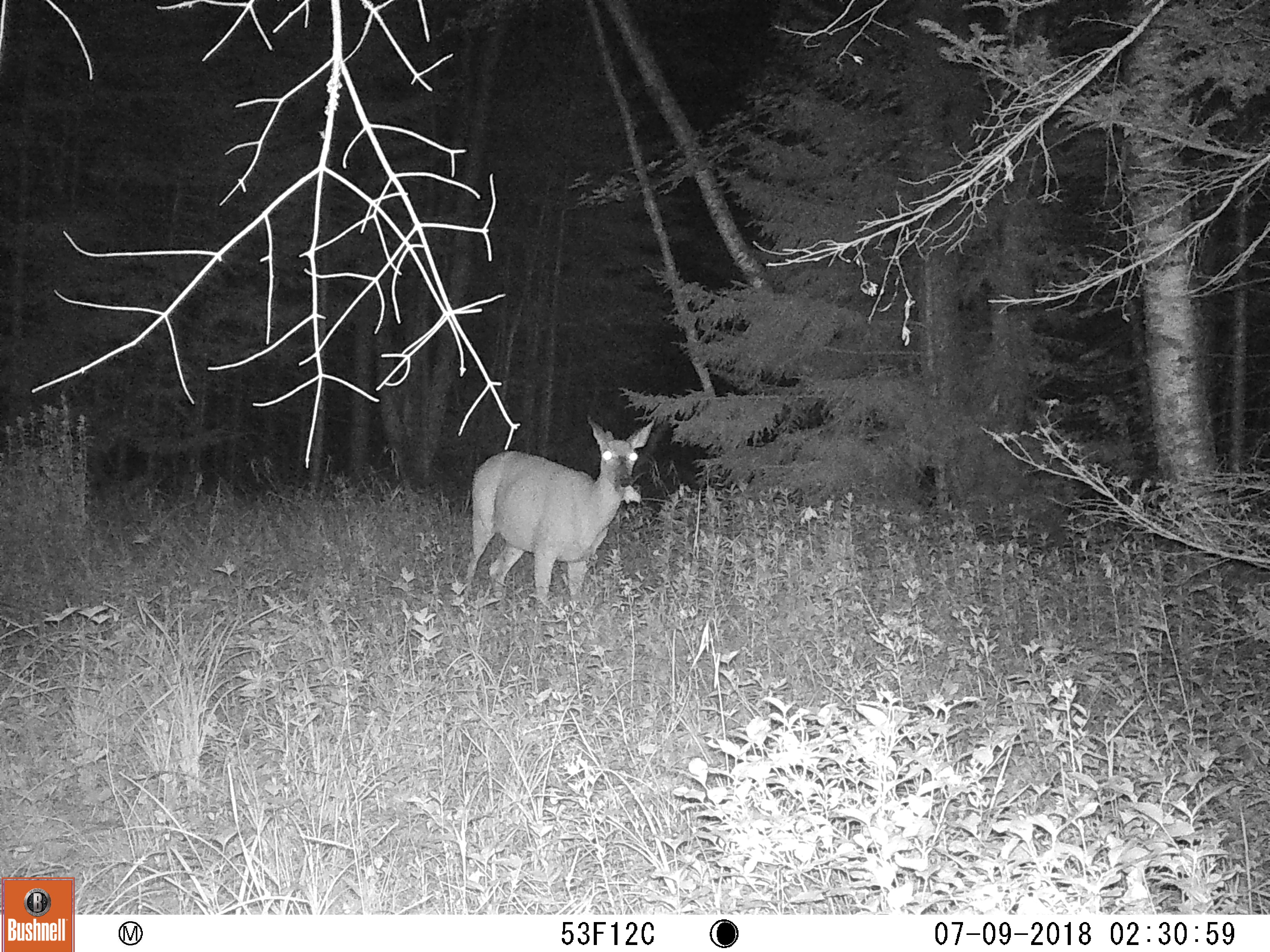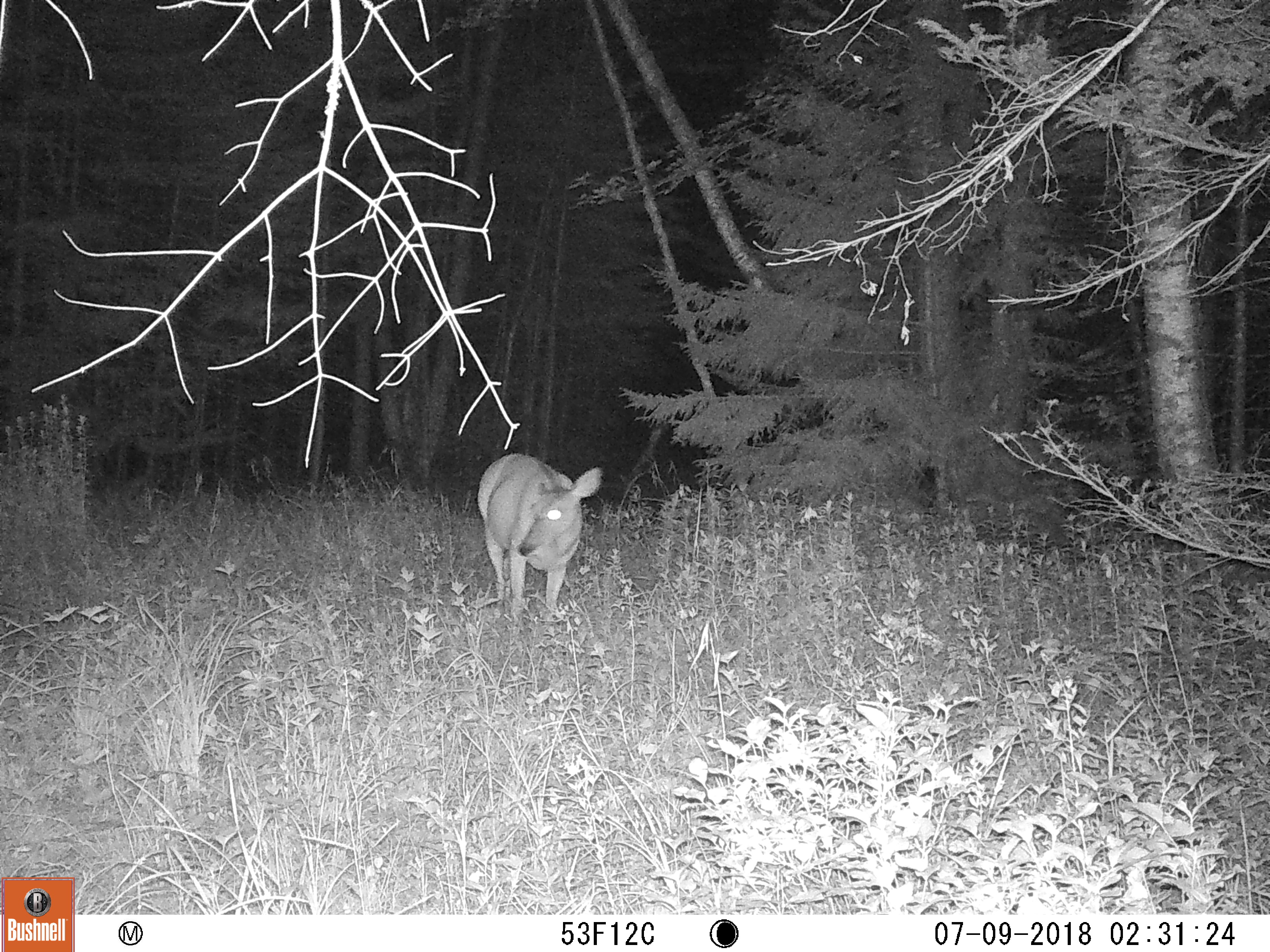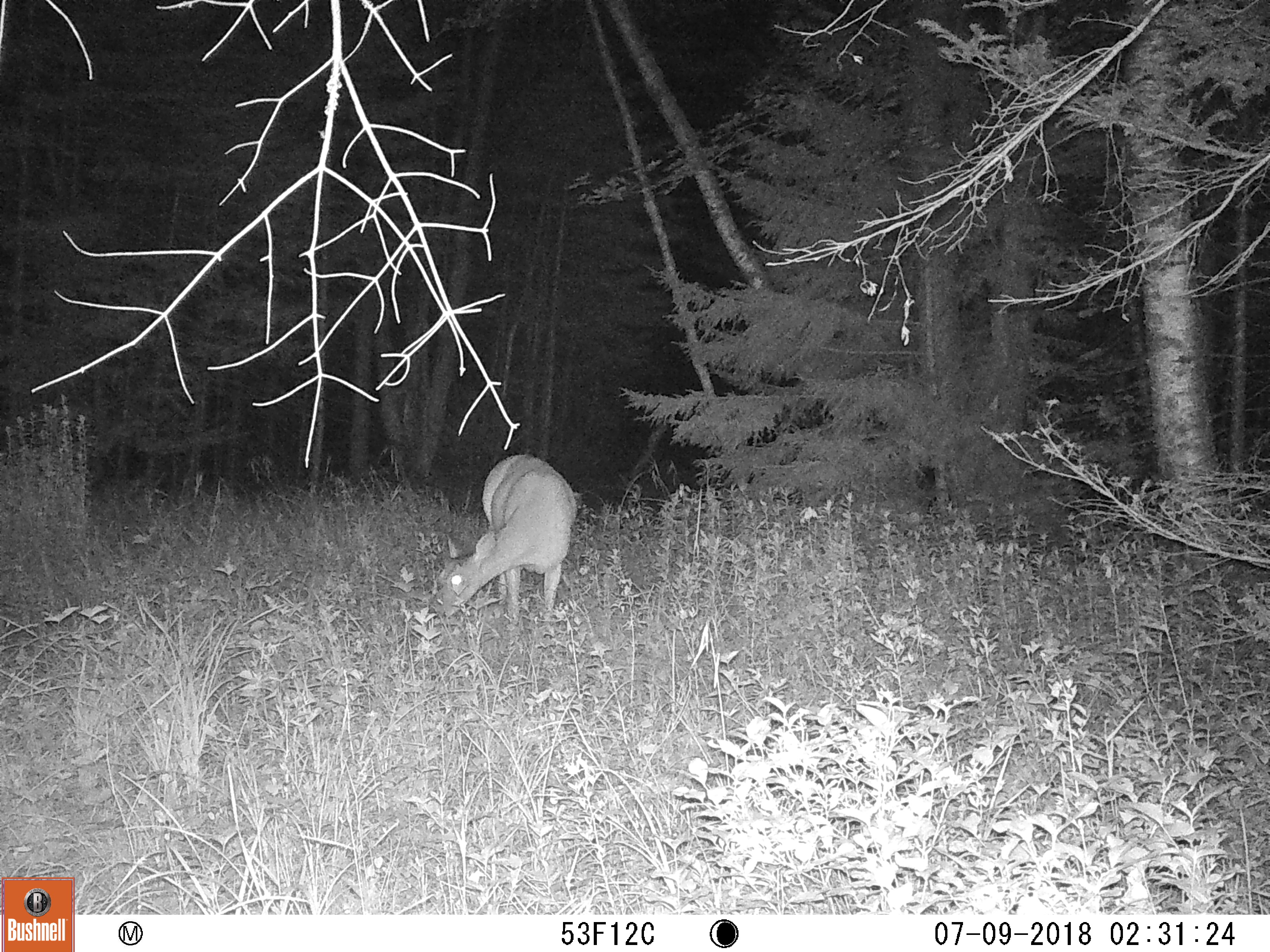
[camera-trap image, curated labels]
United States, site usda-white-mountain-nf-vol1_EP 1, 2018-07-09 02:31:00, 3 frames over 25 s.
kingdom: Animalia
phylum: Chordata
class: Mammalia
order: Artiodactyla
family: Cervidae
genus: Odocoileus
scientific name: Odocoileus virginianus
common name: white-tailed deer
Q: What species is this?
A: White-tailed deer (Odocoileus virginianus).